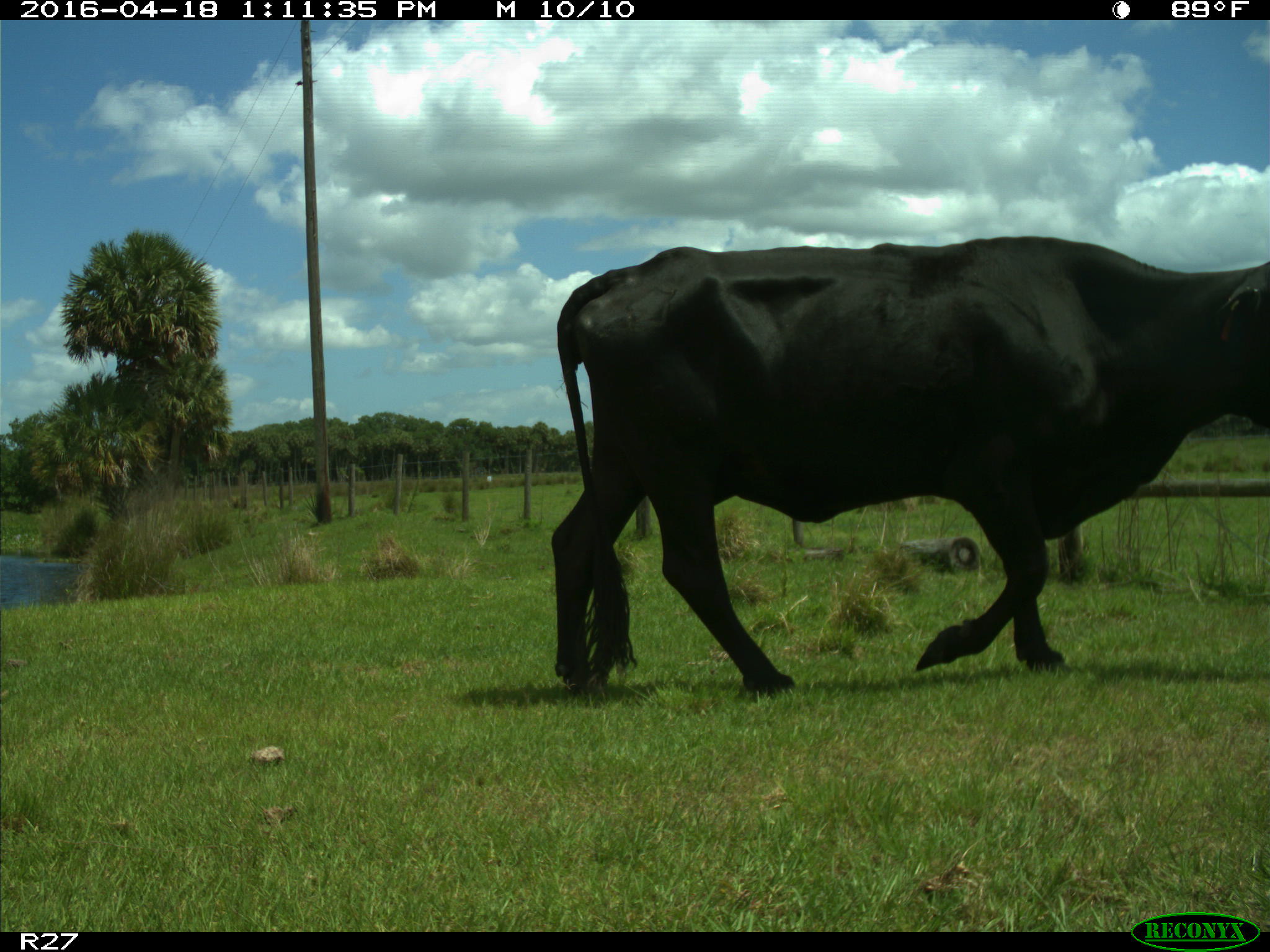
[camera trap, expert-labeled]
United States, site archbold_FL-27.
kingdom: Animalia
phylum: Chordata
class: Mammalia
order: Artiodactyla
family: Bovidae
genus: Bos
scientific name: Bos taurus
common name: domestic cow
Bos taurus (domestic cow).